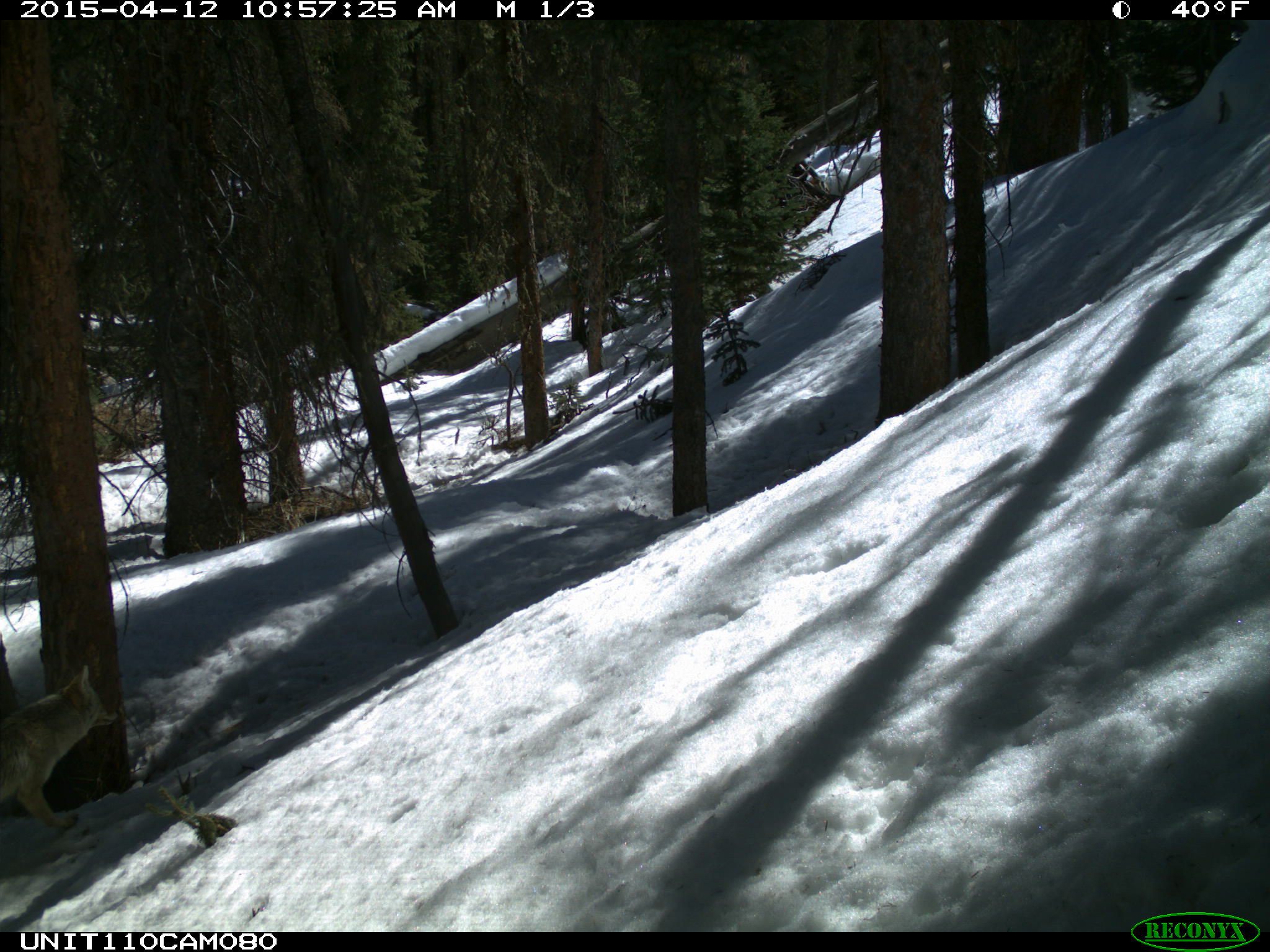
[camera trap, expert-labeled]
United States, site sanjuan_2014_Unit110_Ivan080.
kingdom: Animalia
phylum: Chordata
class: Mammalia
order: Carnivora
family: Canidae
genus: Canis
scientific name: Canis latrans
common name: coyote